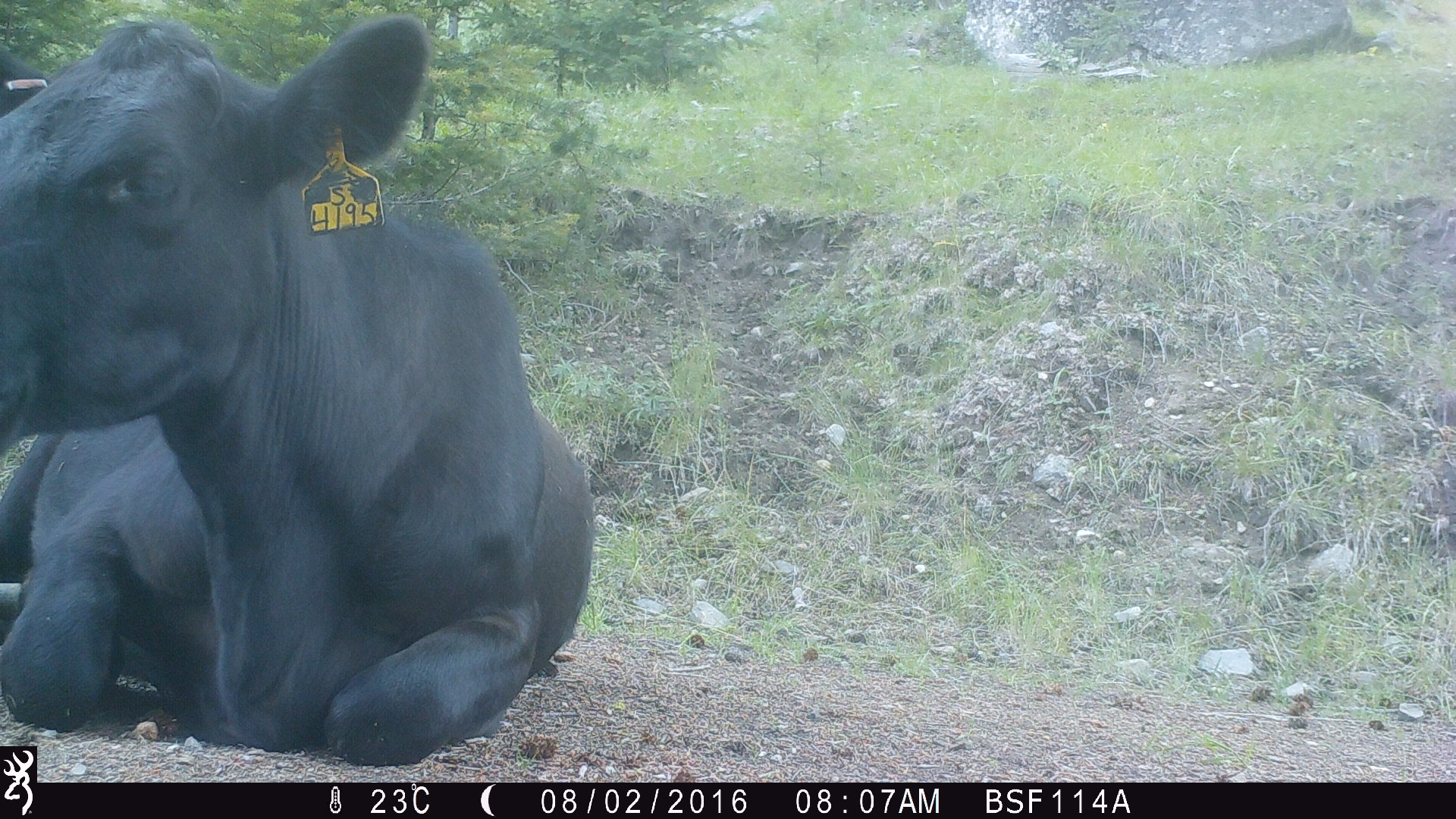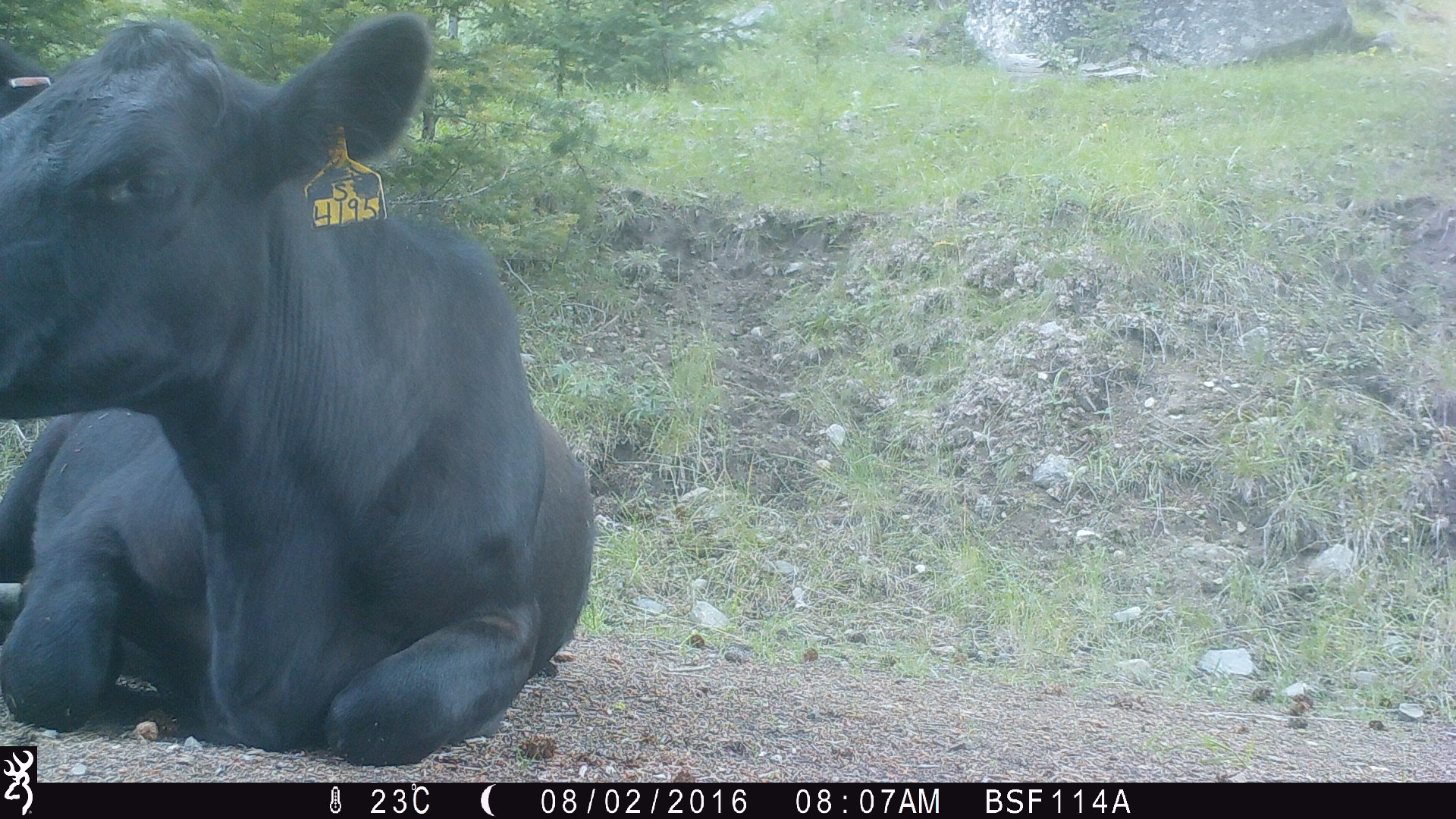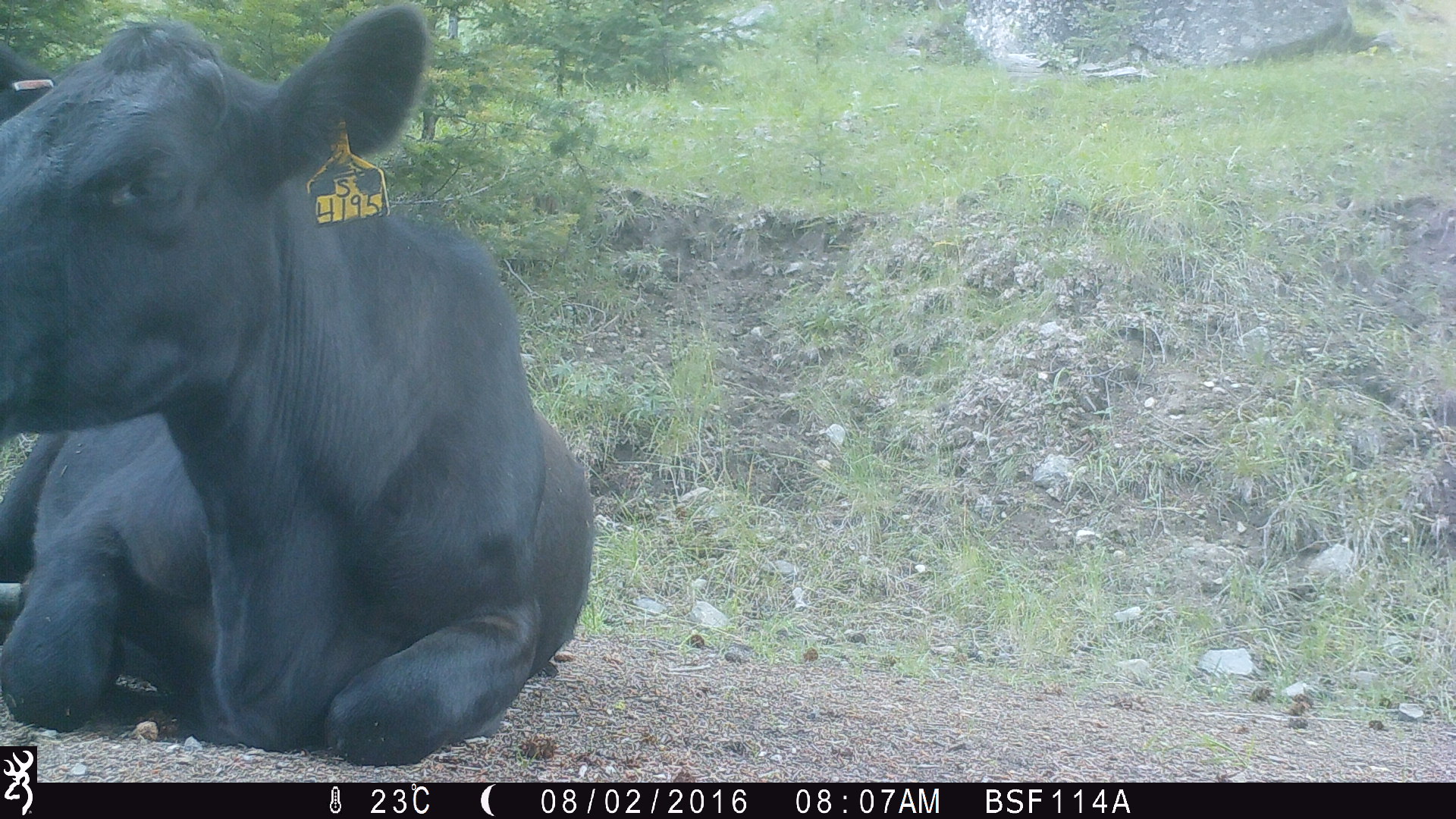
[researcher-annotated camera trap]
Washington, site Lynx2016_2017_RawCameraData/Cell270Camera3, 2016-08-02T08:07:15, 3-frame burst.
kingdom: Animalia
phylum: Chordata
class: Mammalia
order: Artiodactyla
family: Bovidae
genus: Bos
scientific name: Bos taurus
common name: domestic cattle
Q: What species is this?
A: Domestic cattle (Bos taurus).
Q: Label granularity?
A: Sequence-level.